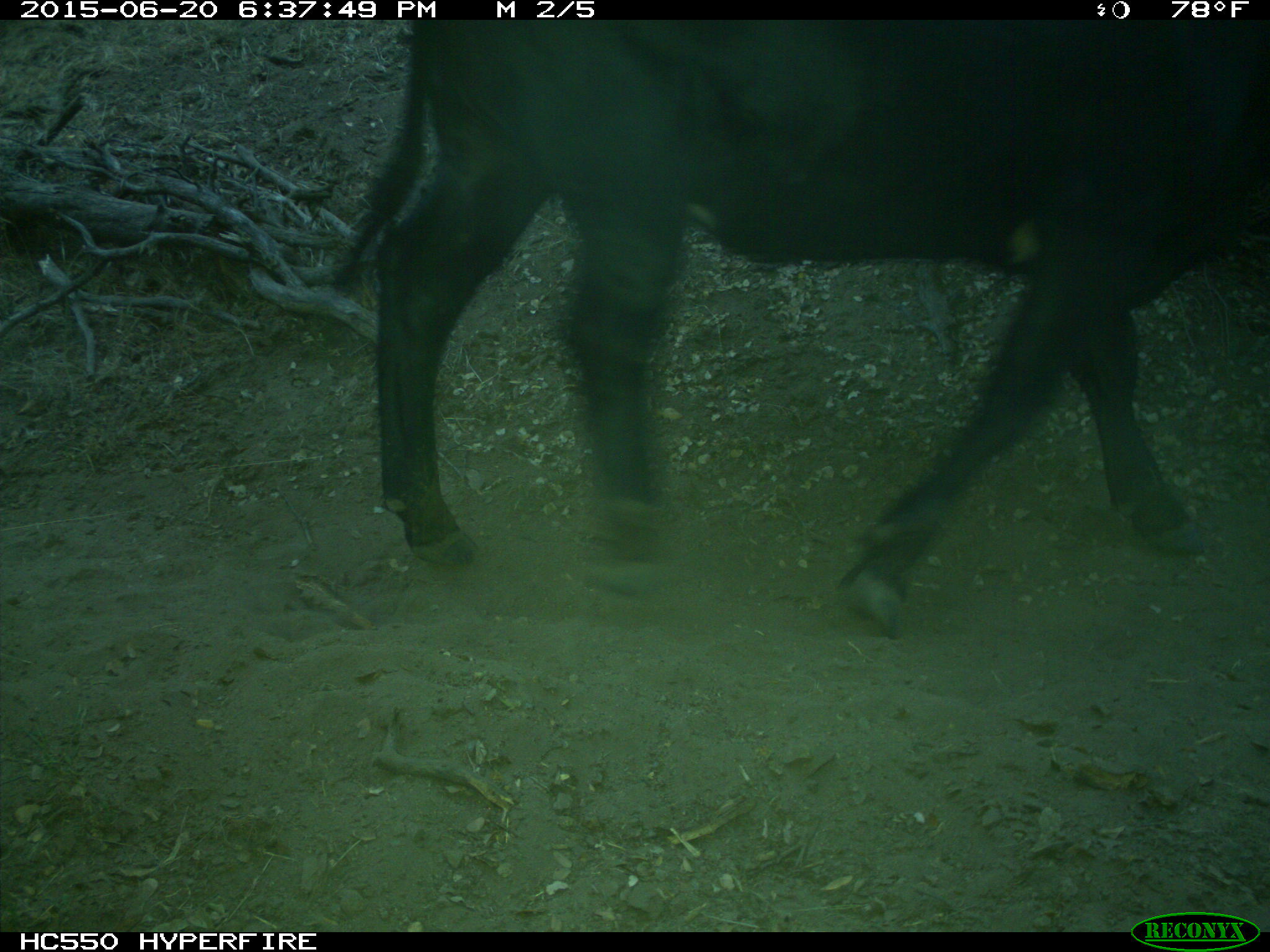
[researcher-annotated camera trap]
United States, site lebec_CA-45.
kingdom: Animalia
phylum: Chordata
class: Mammalia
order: Artiodactyla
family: Bovidae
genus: Bos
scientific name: Bos taurus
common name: domestic cow